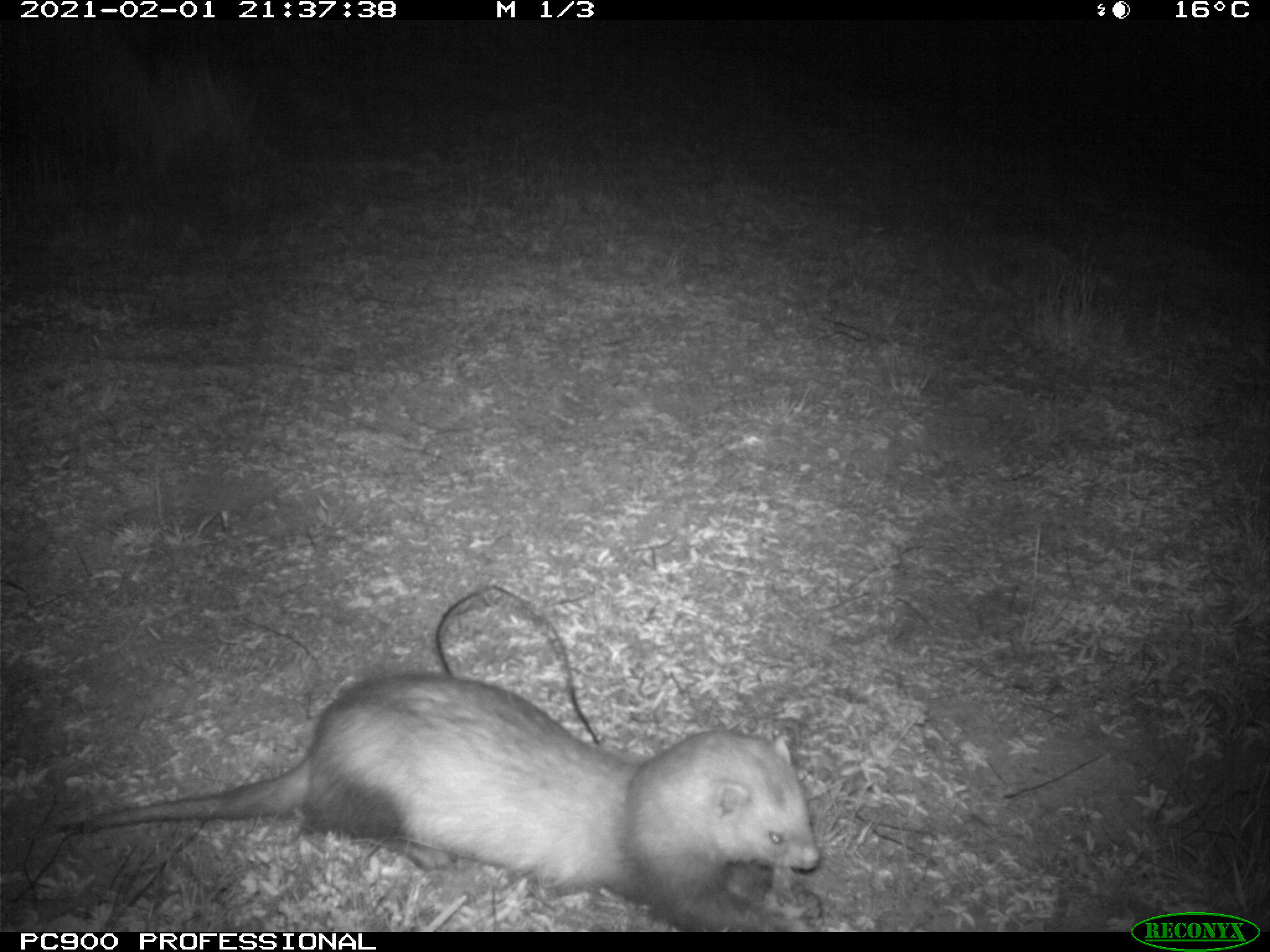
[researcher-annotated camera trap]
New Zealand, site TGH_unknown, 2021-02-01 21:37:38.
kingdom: Animalia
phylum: Chordata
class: Mammalia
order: Carnivora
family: Mustelidae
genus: Mustela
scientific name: Mustela furo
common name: ferret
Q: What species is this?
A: Ferret (Mustela furo).